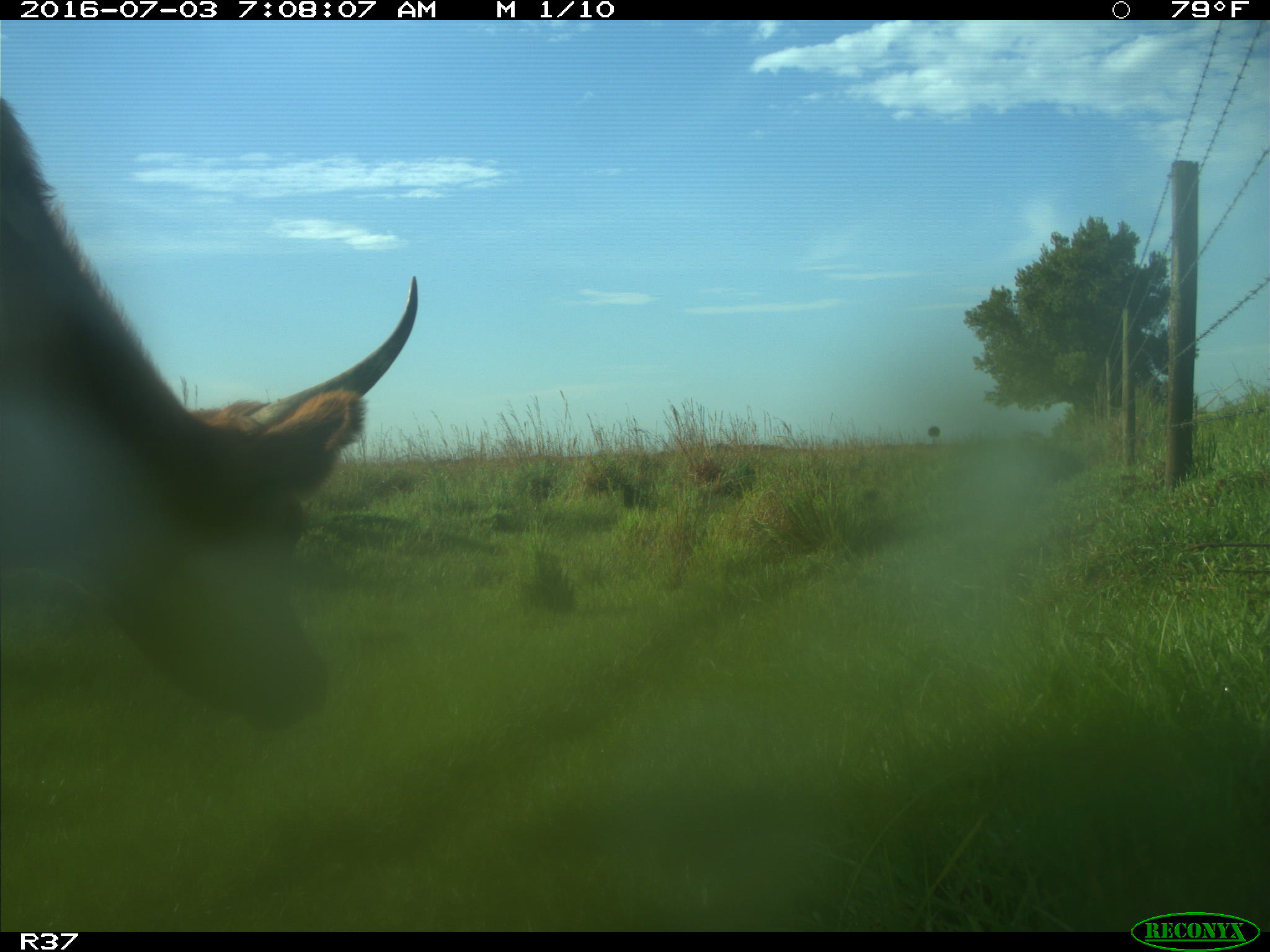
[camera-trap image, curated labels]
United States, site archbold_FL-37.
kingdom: Animalia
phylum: Chordata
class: Mammalia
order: Artiodactyla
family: Bovidae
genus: Bos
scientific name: Bos taurus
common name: domestic cow